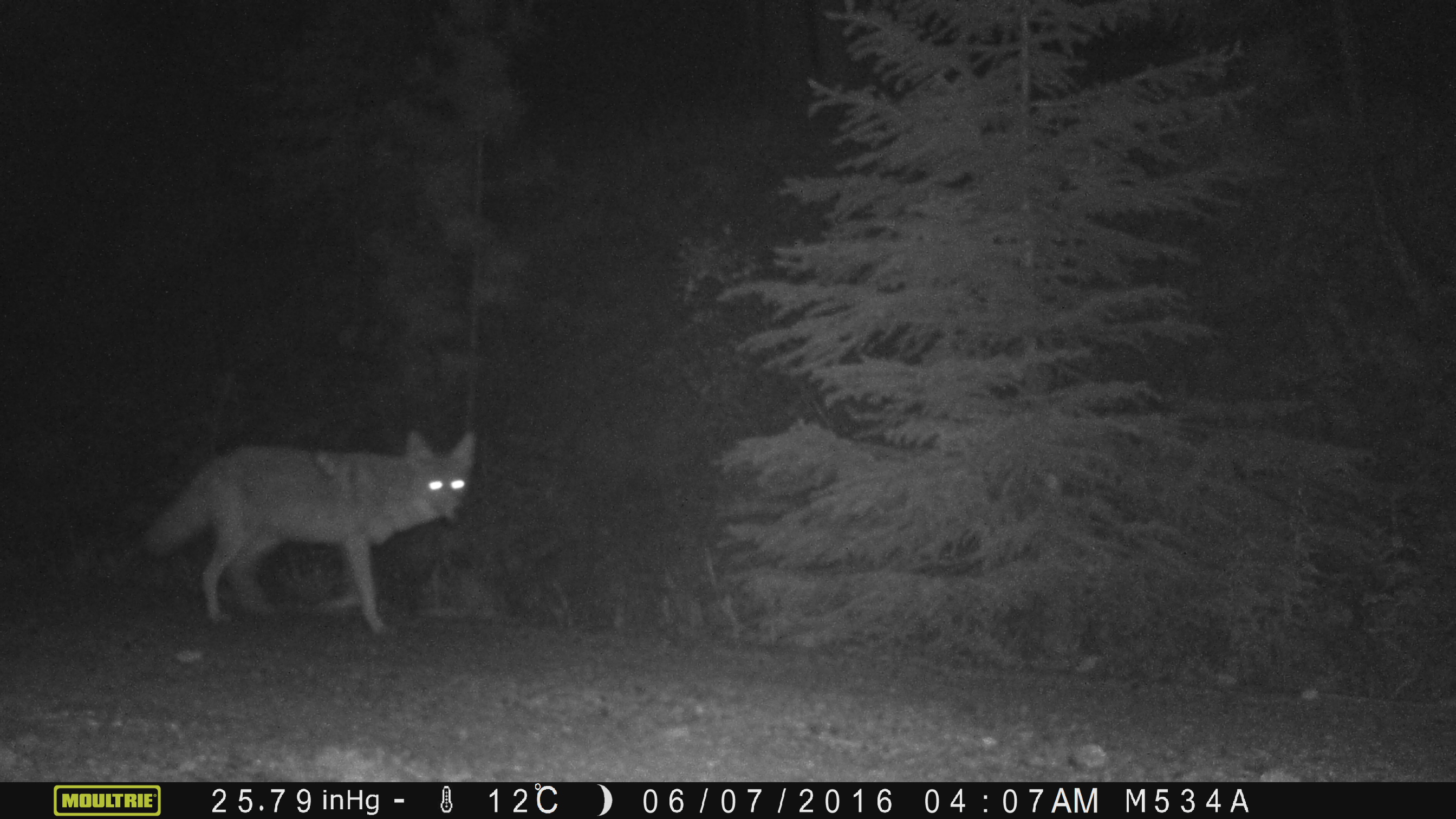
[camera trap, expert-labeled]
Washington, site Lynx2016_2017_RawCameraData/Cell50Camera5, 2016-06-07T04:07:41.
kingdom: Animalia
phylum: Chordata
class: Mammalia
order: Carnivora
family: Canidae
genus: Canis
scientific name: Canis latrans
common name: coyote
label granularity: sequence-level